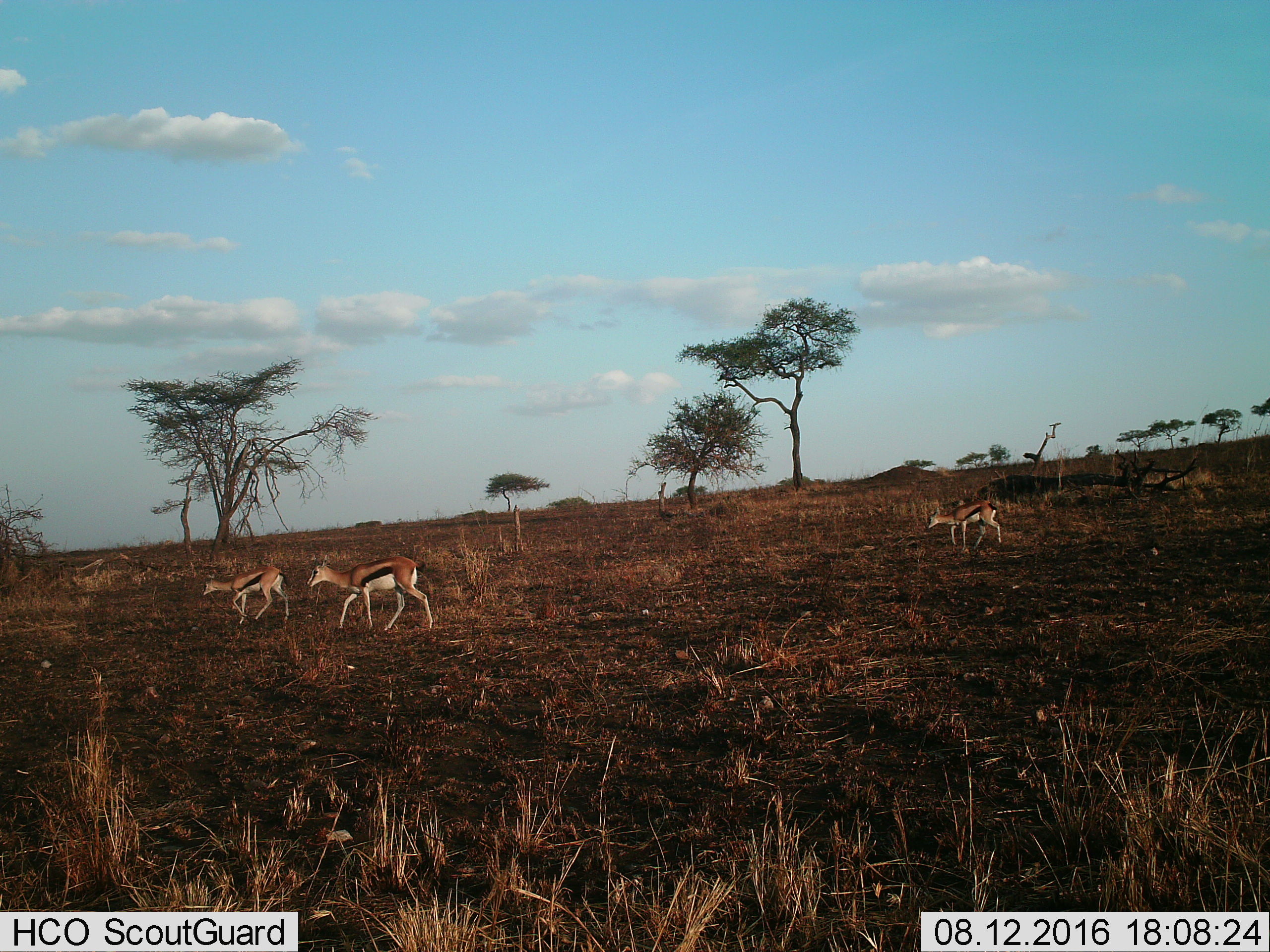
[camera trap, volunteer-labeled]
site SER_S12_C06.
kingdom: Animalia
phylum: Chordata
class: Mammalia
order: Artiodactyla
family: Bovidae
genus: Eudorcas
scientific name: Eudorcas thomsonii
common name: thomson's gazelle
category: gazellethomsons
Gazellethomsons (thomson's gazelle) (Eudorcas thomsonii), count 3. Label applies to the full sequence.